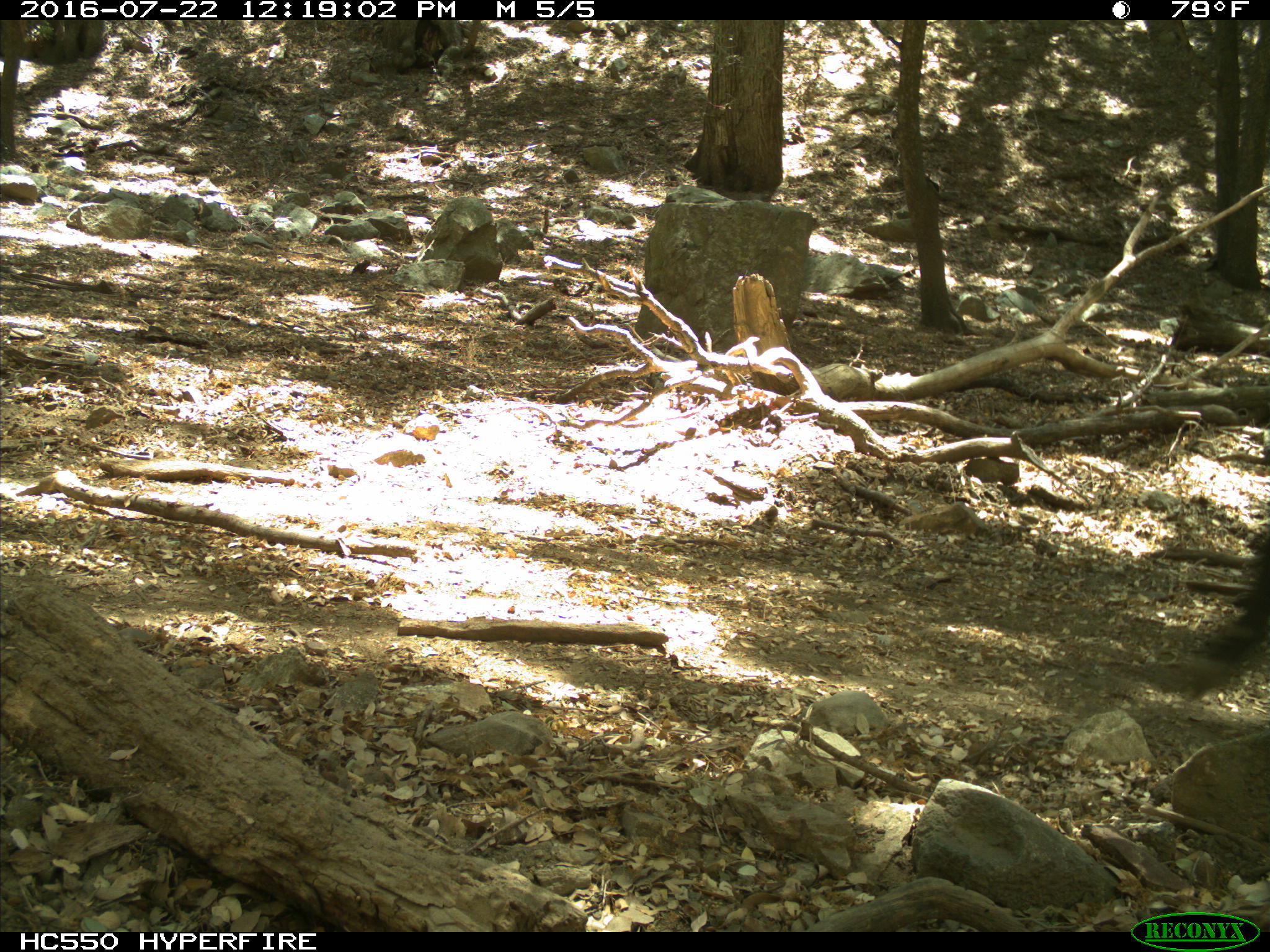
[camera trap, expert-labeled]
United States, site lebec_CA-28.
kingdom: Animalia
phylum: Chordata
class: Mammalia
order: Artiodactyla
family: Bovidae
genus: Bos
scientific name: Bos taurus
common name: domestic cow